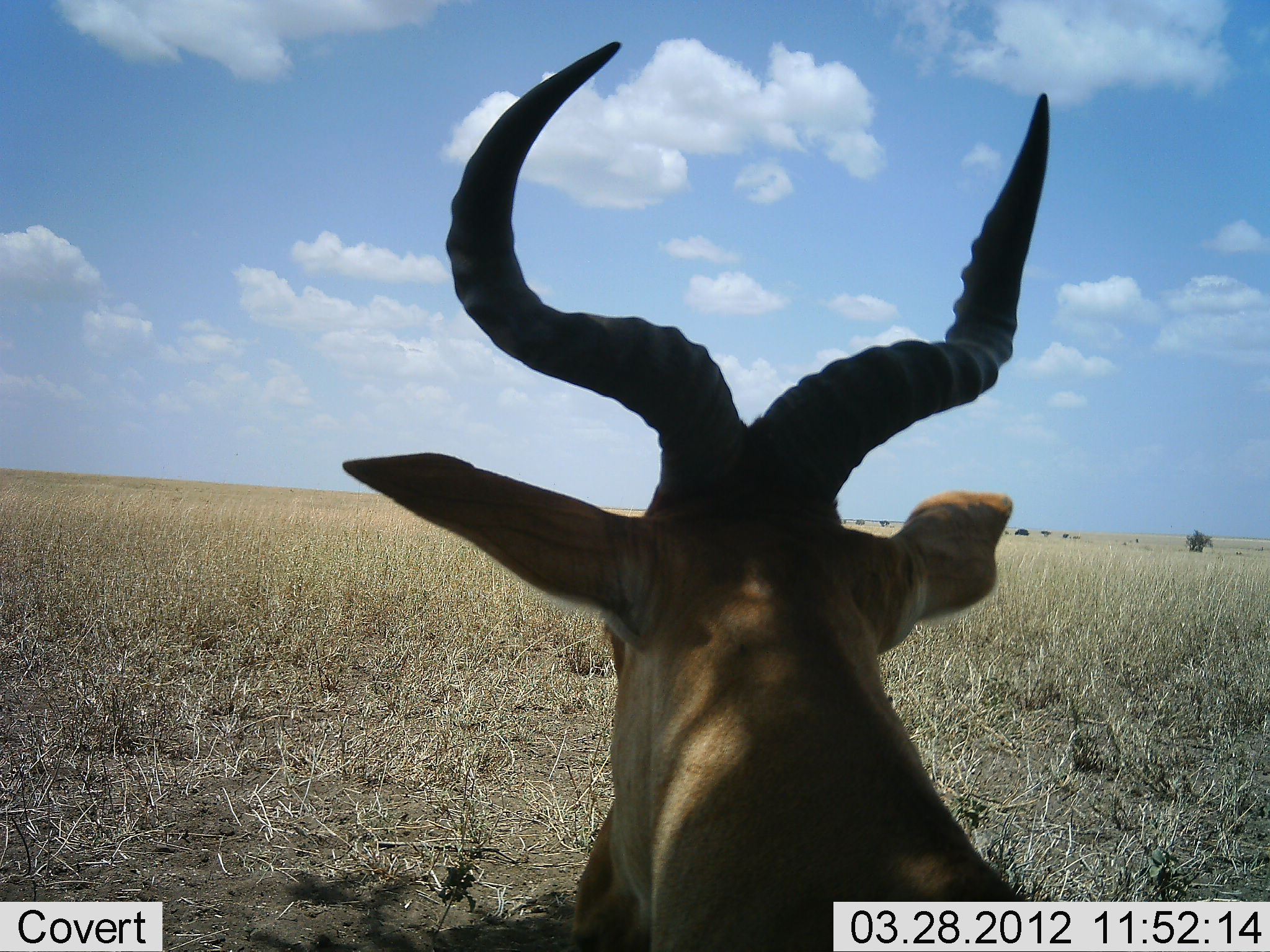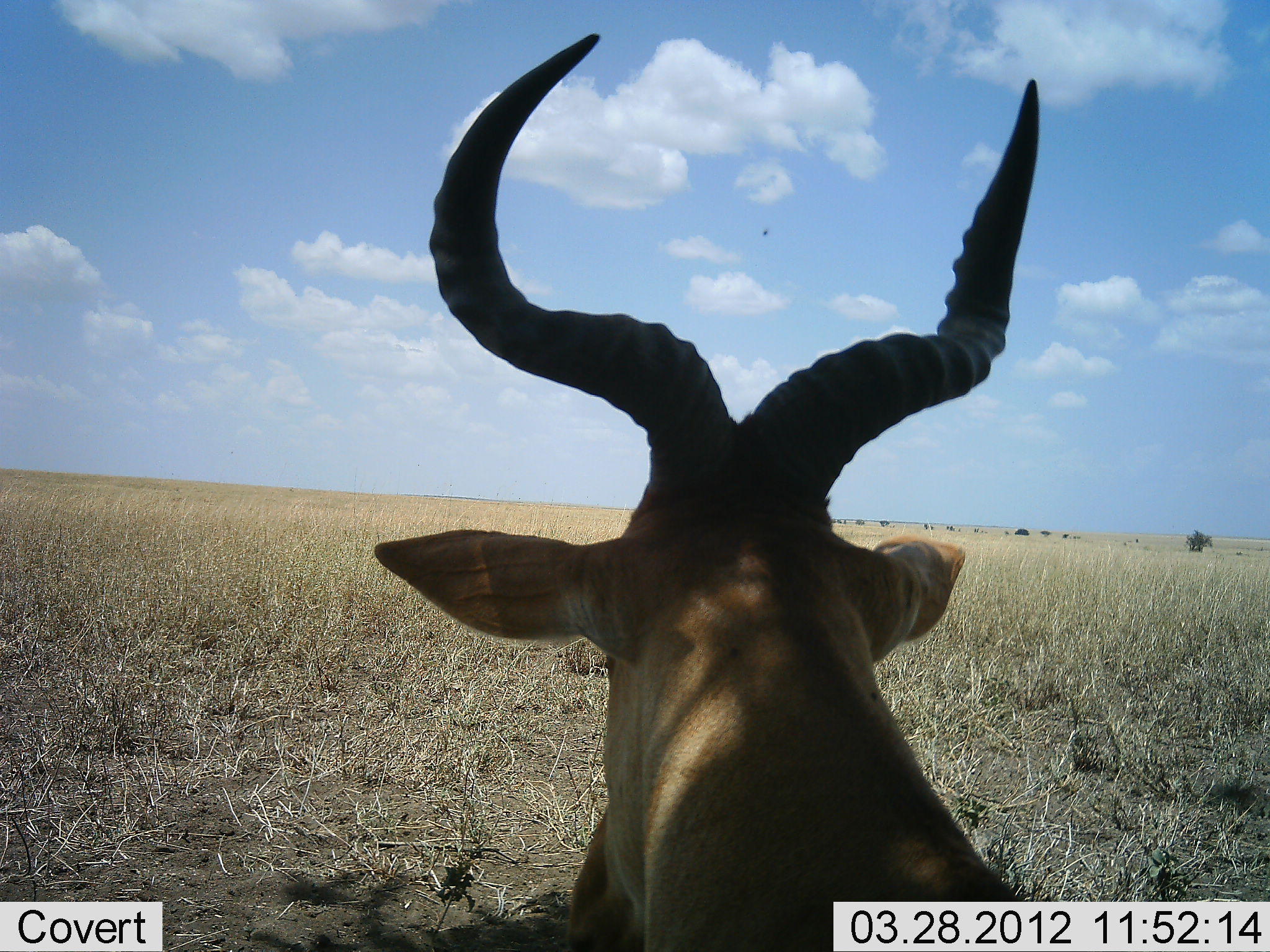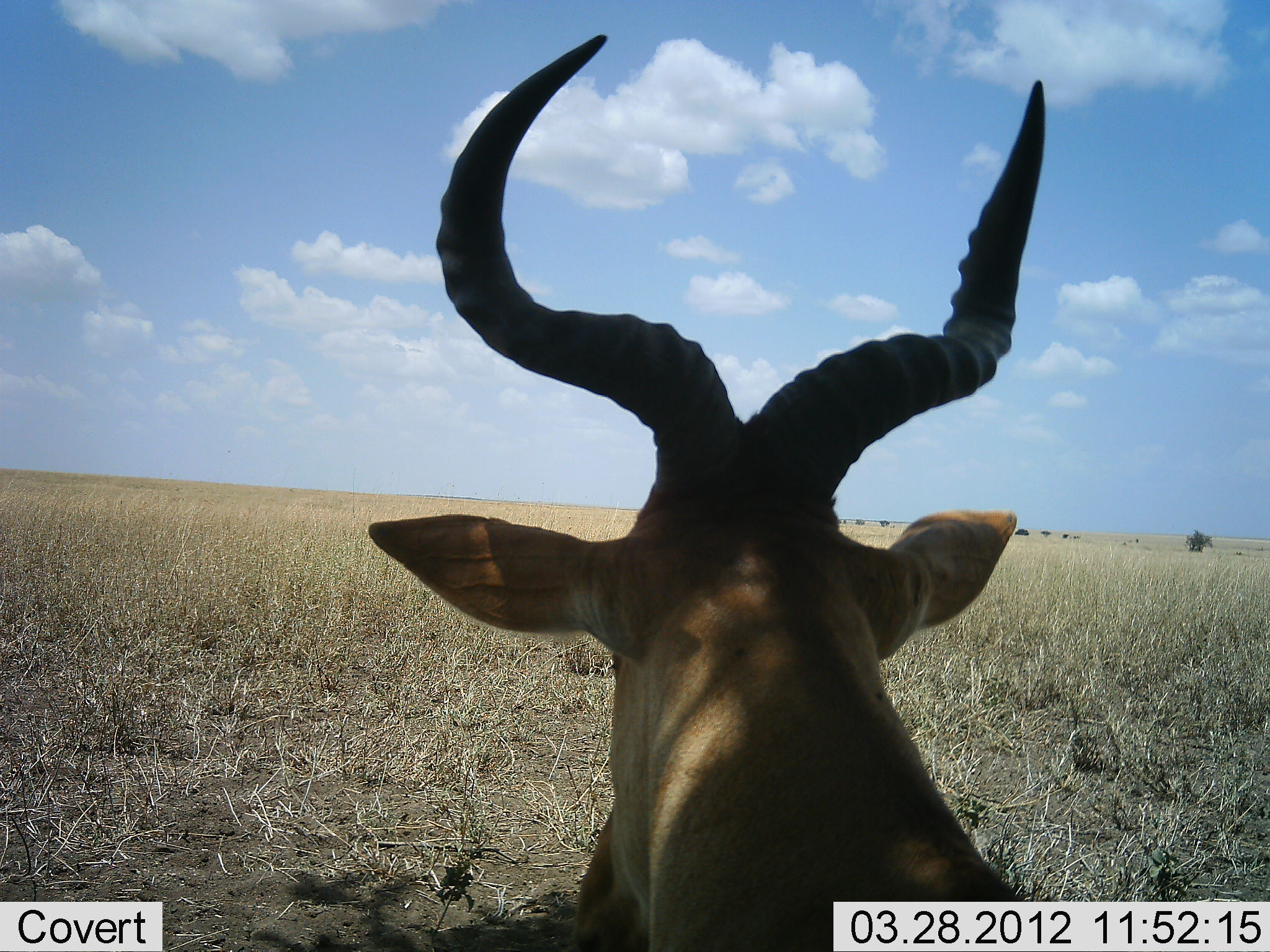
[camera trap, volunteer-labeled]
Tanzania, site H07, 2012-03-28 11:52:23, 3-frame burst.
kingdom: Animalia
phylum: Chordata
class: Mammalia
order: Artiodactyla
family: Bovidae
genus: Alcelaphus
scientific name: Alcelaphus buselaphus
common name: hartebeest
Hartebeest (Alcelaphus buselaphus), count 1. Behavior (volunteer vote fractions): standing 29%, resting 71%, moving 0%, interacting 0%. Young present (vote fraction): 0%. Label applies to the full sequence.